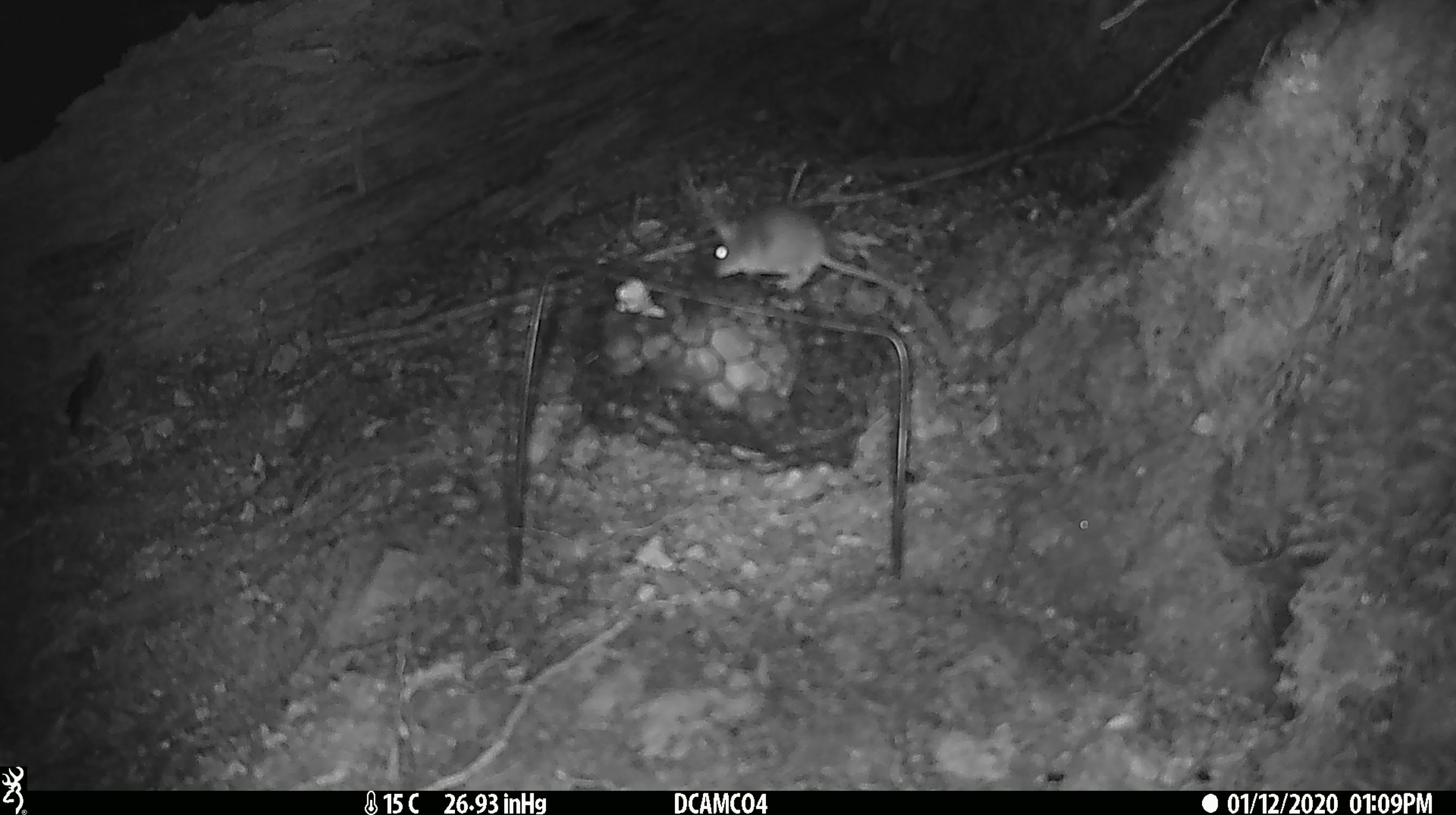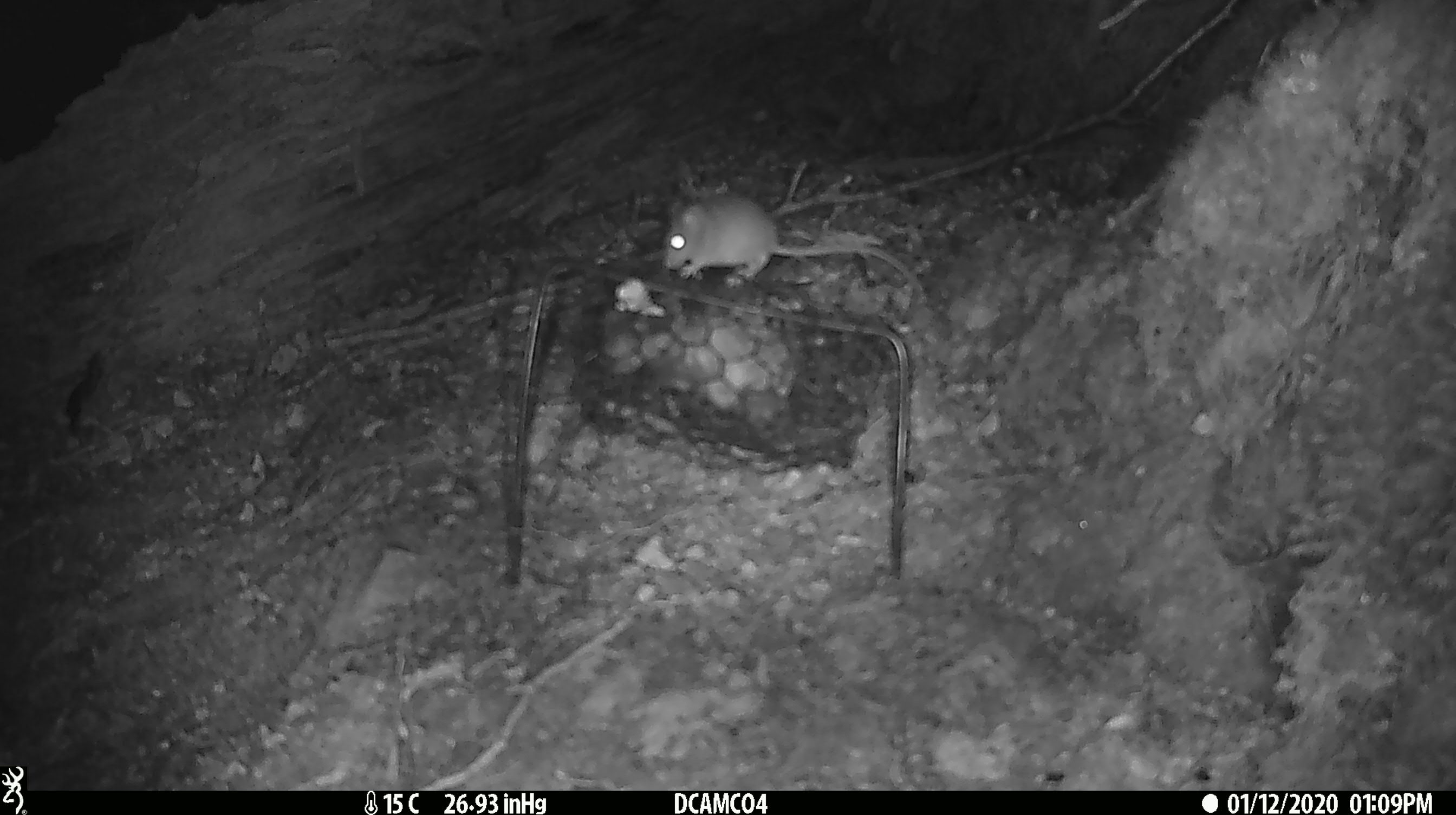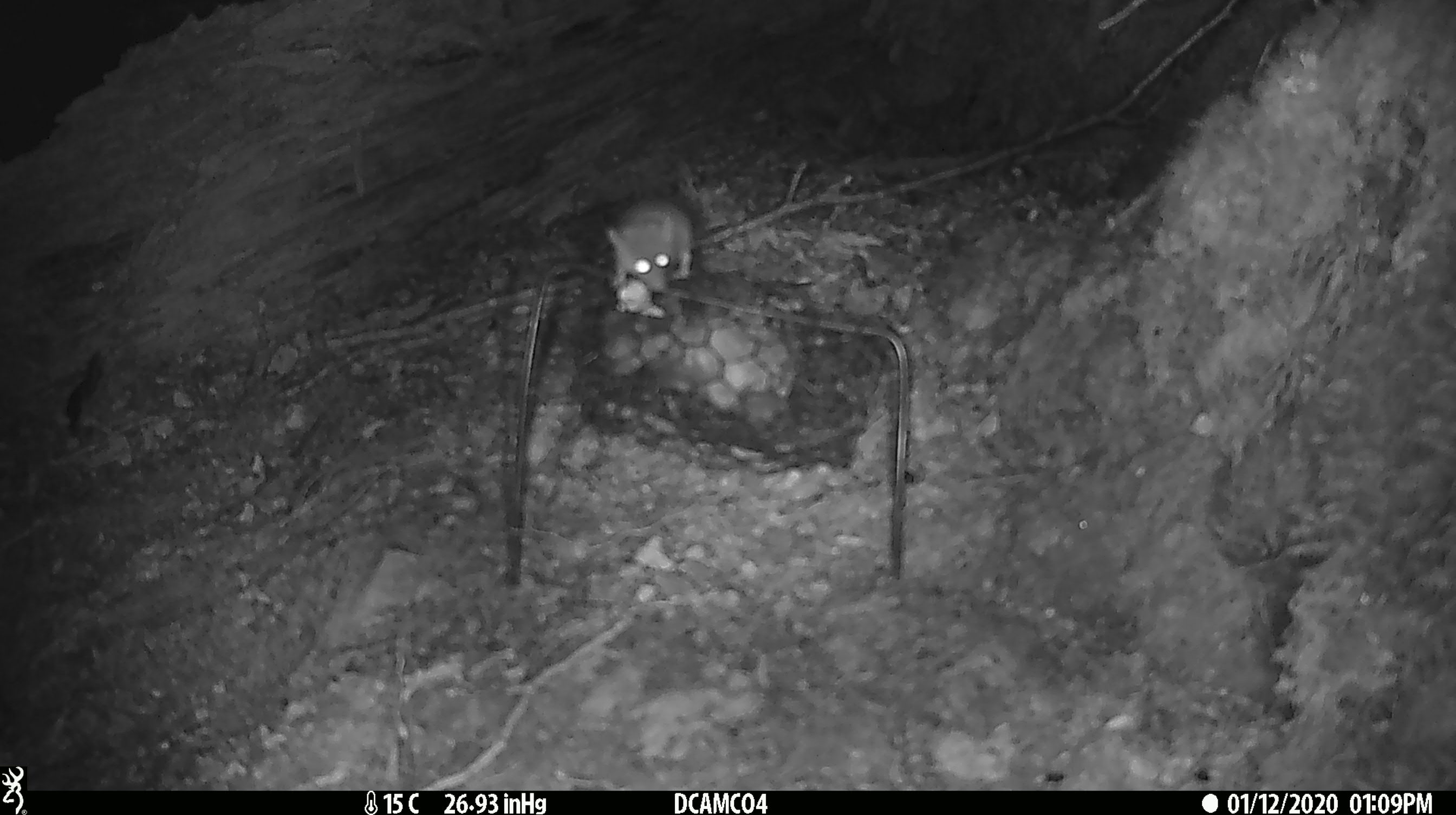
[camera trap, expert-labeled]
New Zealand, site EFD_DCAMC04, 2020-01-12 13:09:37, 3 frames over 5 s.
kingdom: Animalia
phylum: Chordata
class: Mammalia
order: Rodentia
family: Muridae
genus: Mus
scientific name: Mus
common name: mouse